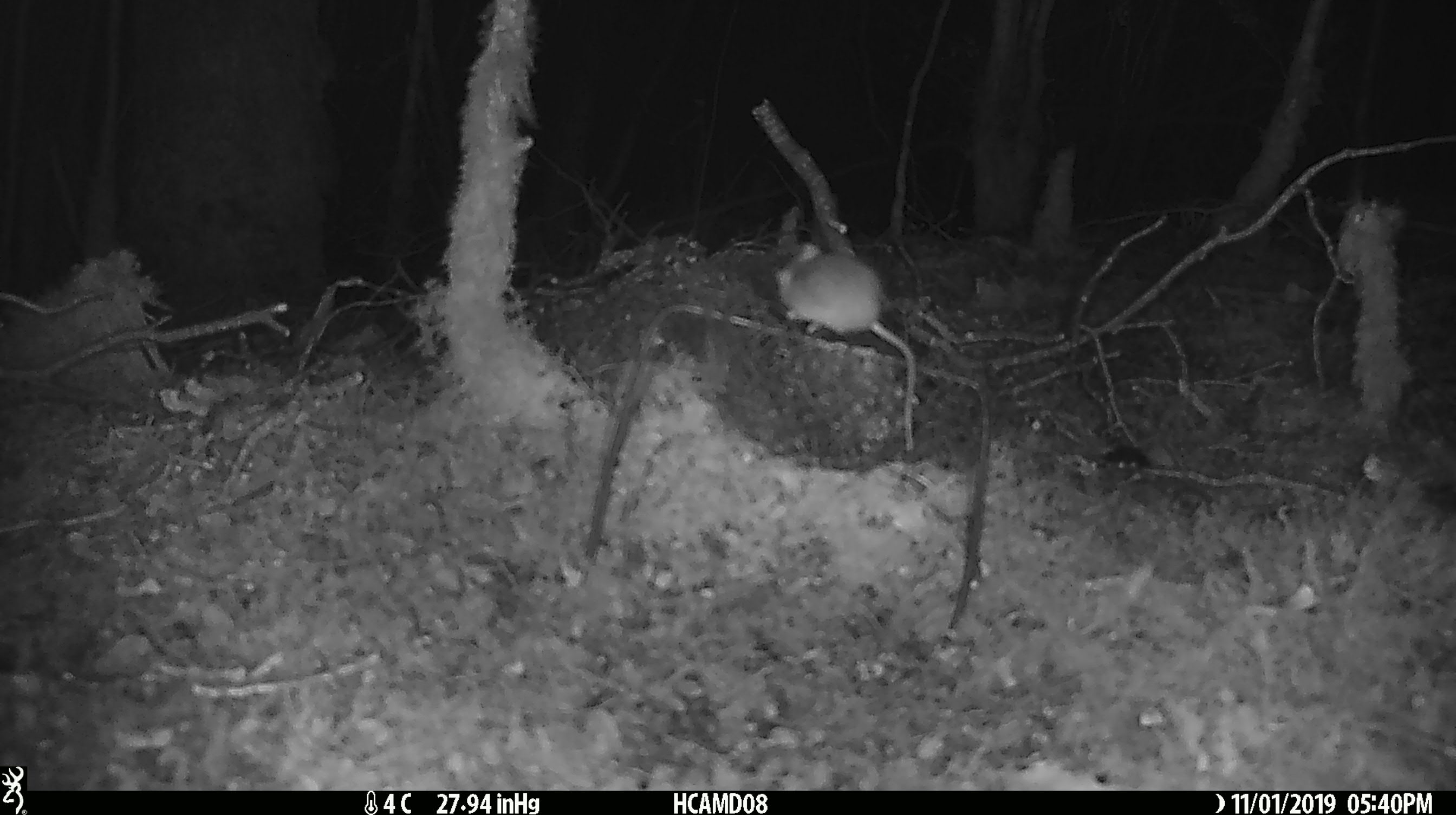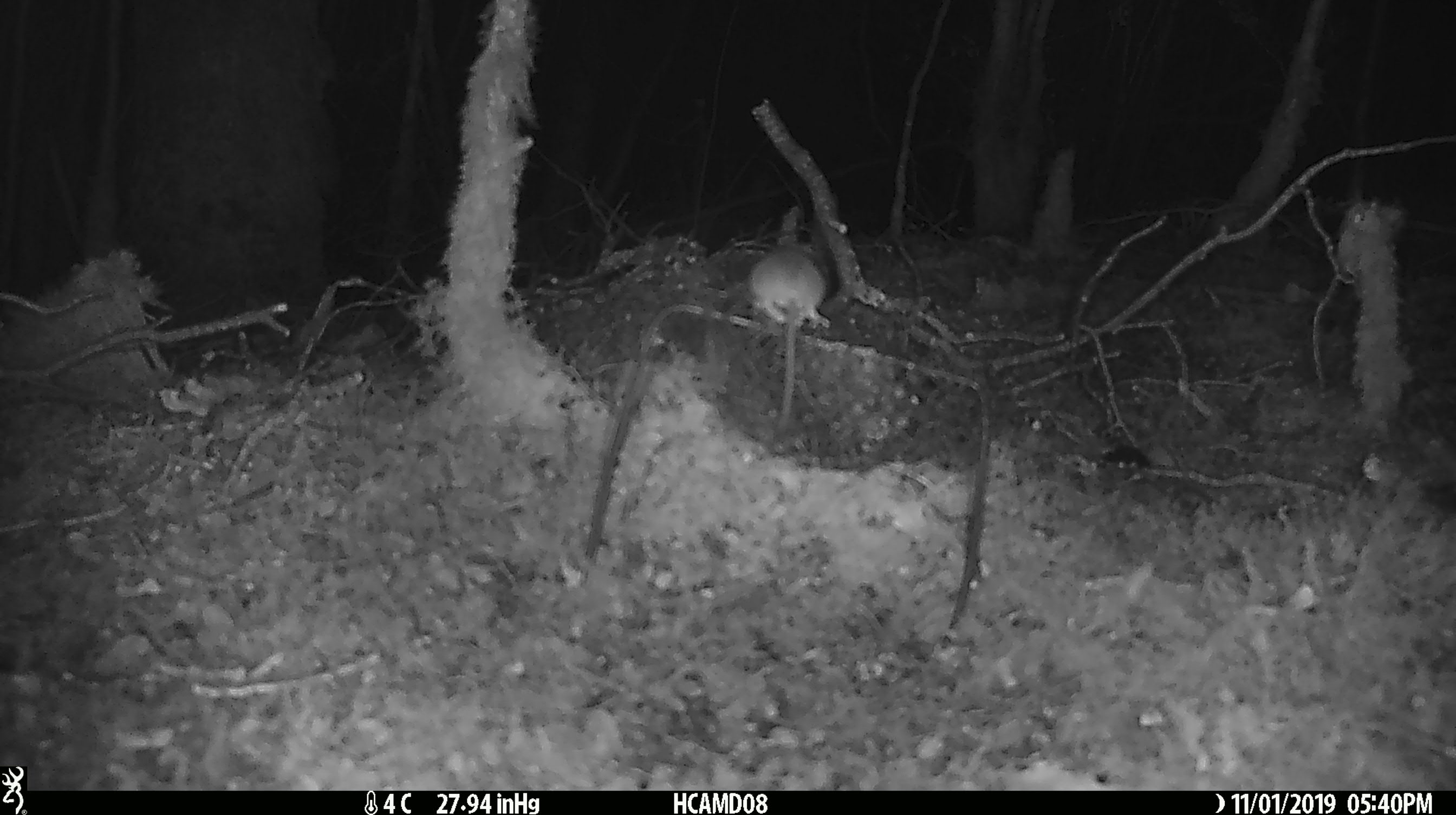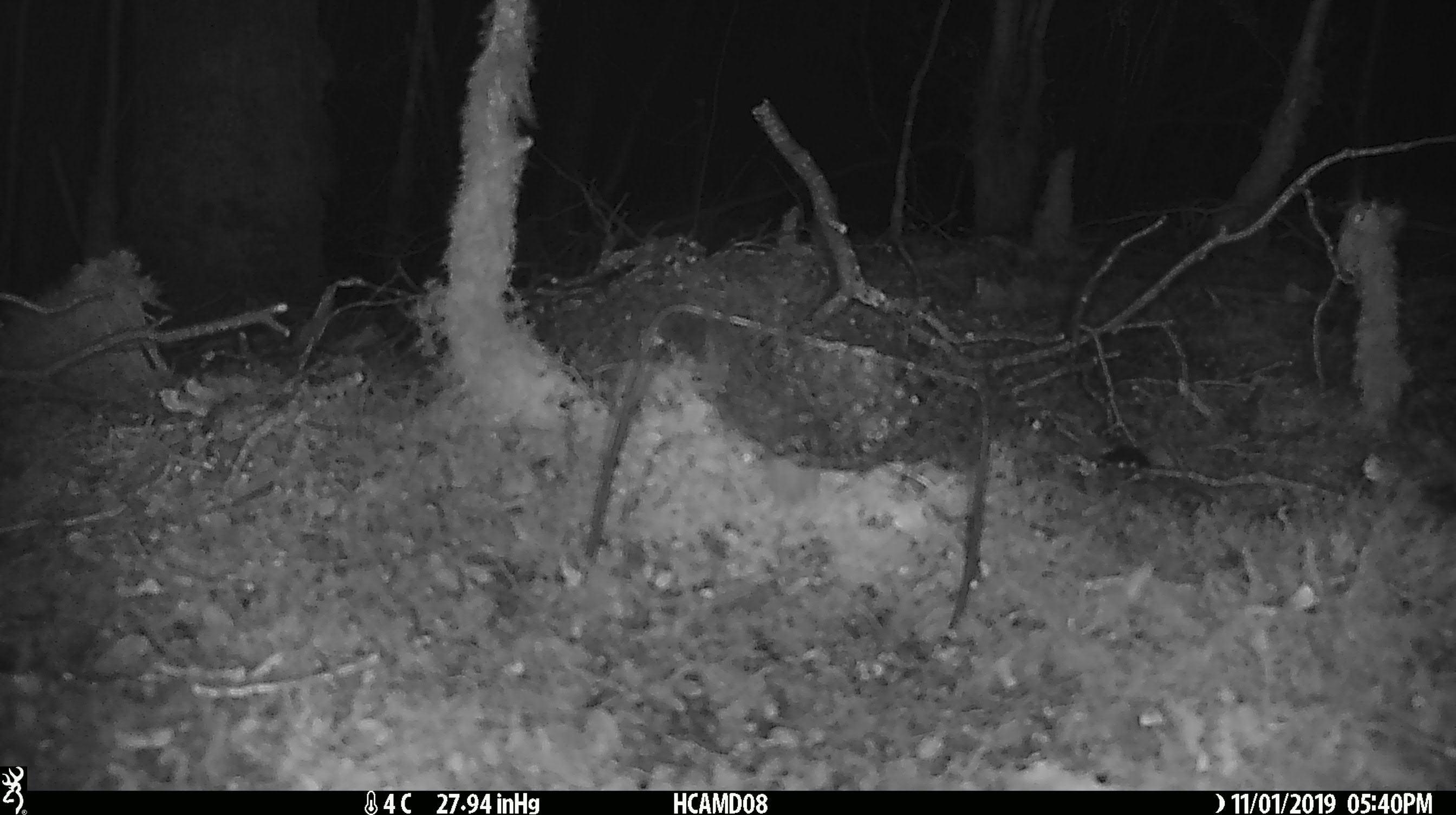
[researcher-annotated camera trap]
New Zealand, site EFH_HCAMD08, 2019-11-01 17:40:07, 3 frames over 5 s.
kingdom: Animalia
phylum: Chordata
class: Mammalia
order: Rodentia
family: Muridae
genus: Mus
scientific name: Mus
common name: mouse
Mouse (Mus).